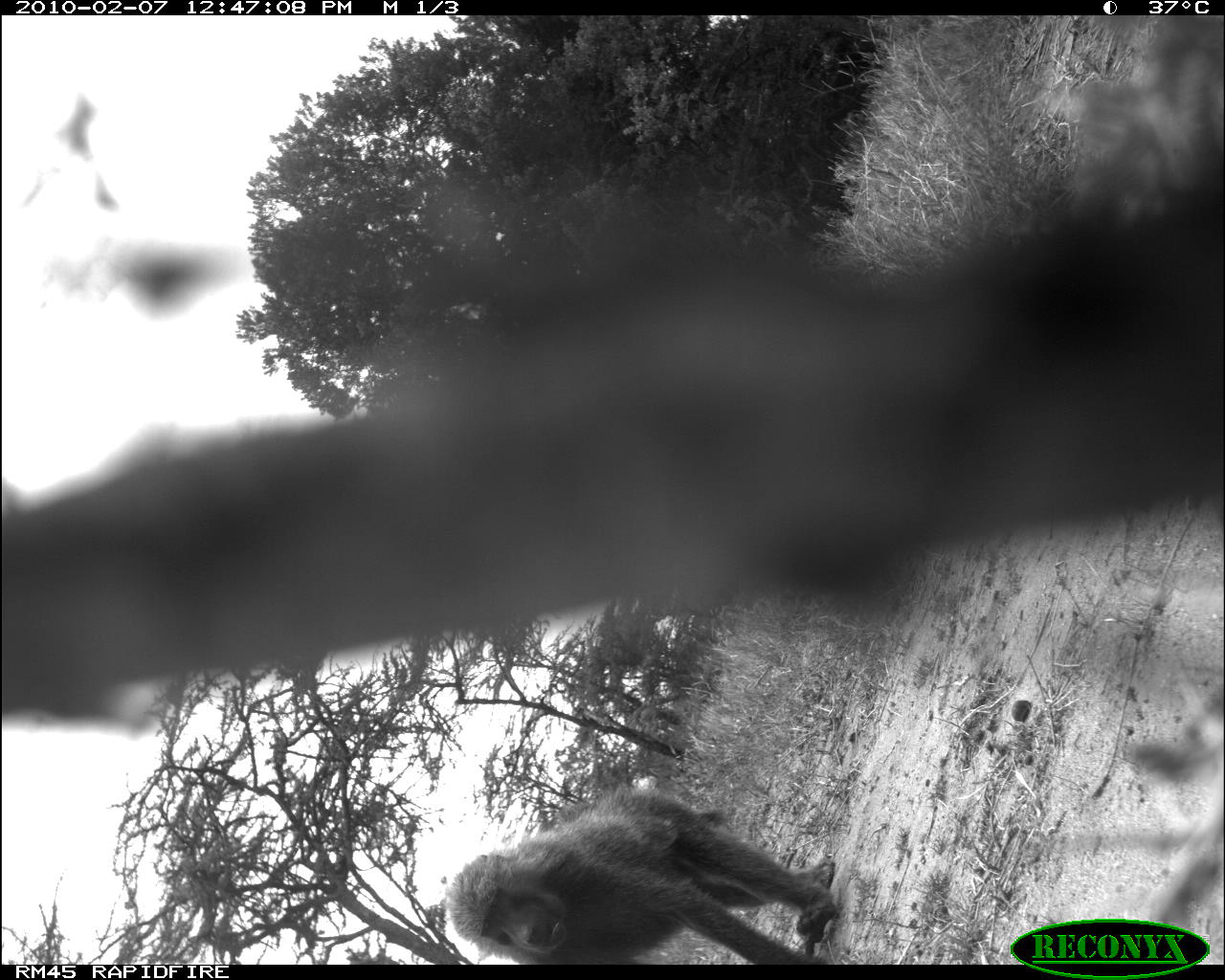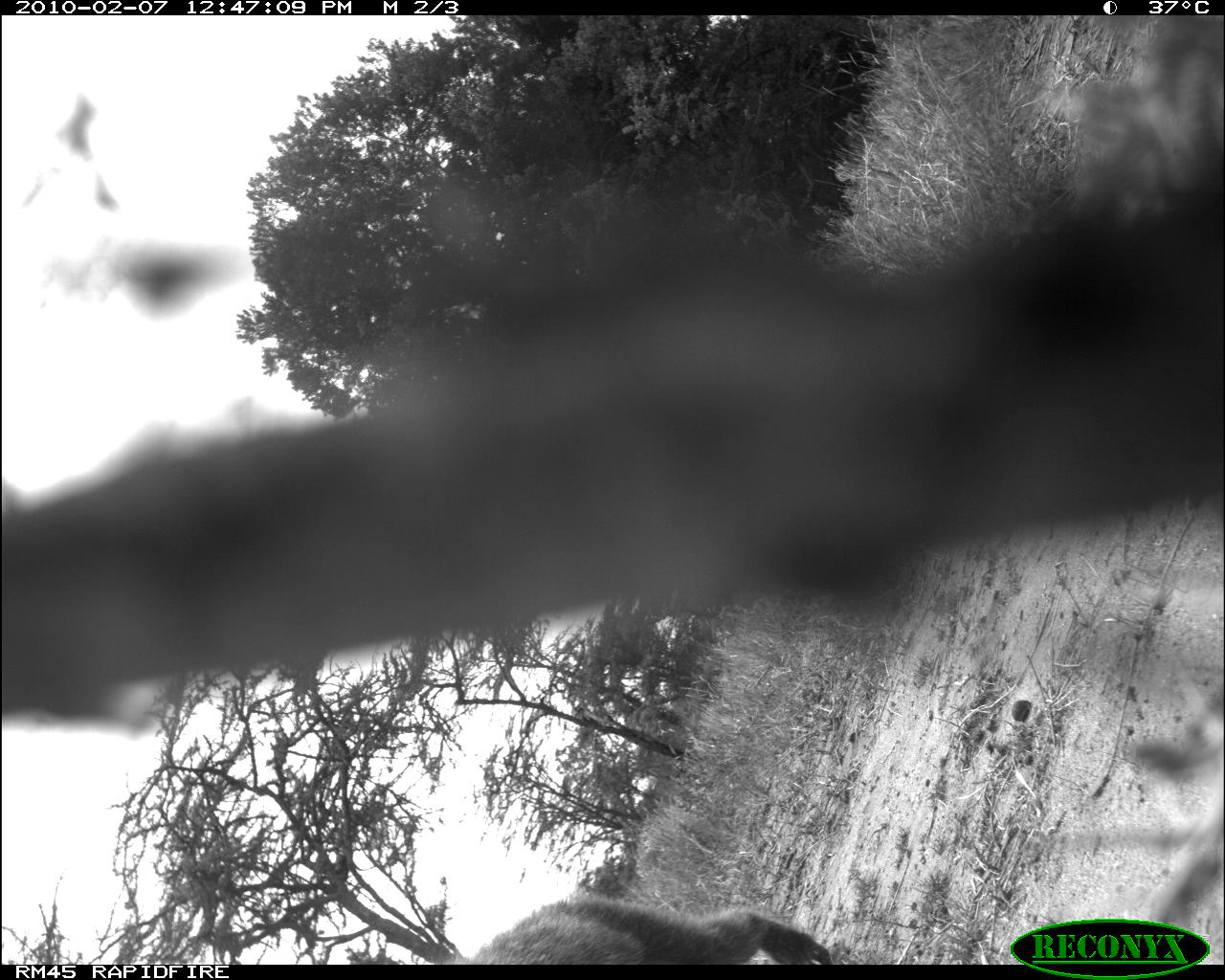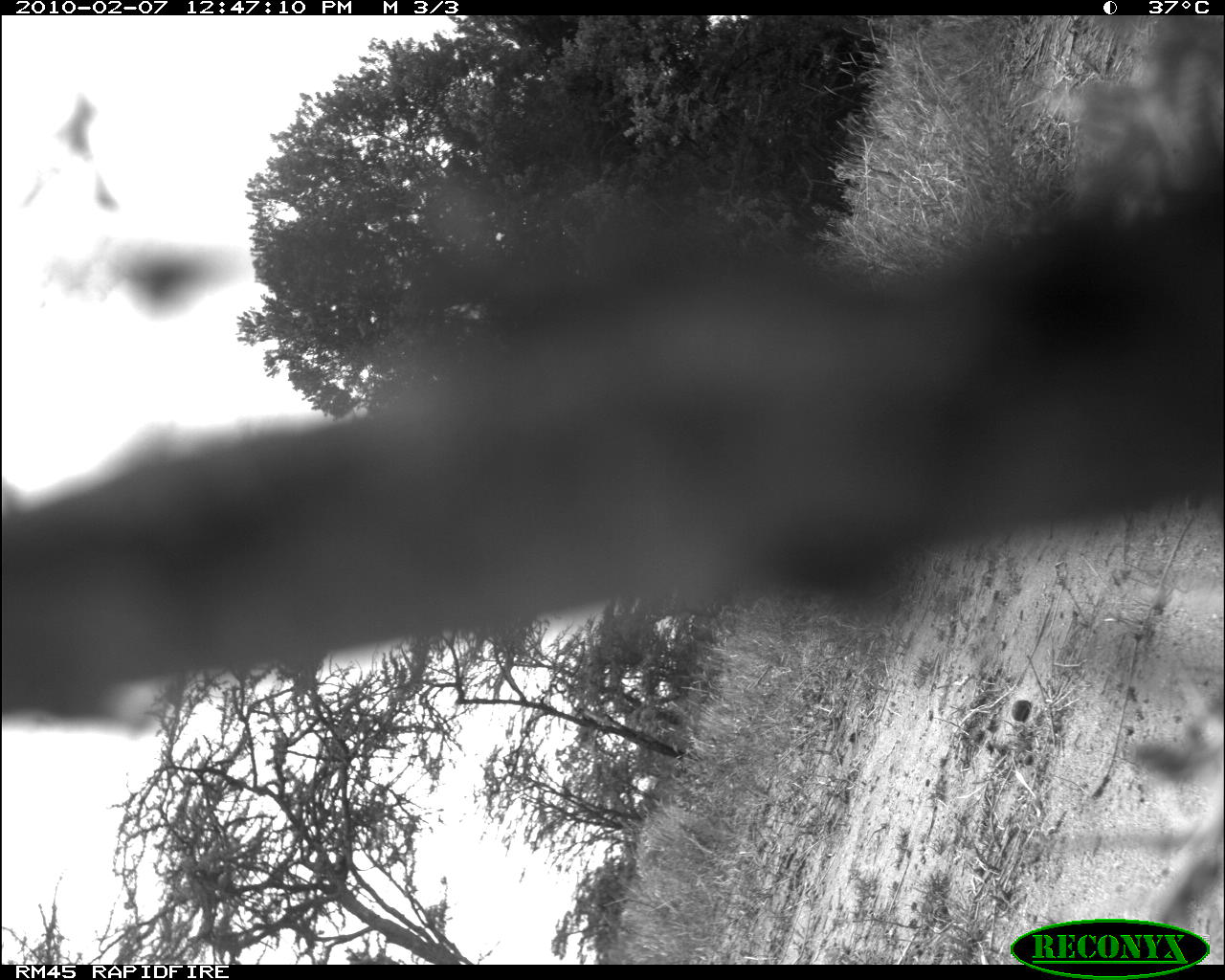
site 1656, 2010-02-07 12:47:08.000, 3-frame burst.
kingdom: Animalia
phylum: Chordata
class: Mammalia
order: Primates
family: Cercopithecidae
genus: Papio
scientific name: Papio anubis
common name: olive baboon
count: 1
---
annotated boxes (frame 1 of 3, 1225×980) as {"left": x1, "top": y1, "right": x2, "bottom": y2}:
papio anubis: {"left": 444, "top": 779, "right": 836, "bottom": 964}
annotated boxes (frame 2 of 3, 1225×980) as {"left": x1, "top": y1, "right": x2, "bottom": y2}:
papio anubis: {"left": 444, "top": 888, "right": 836, "bottom": 964}